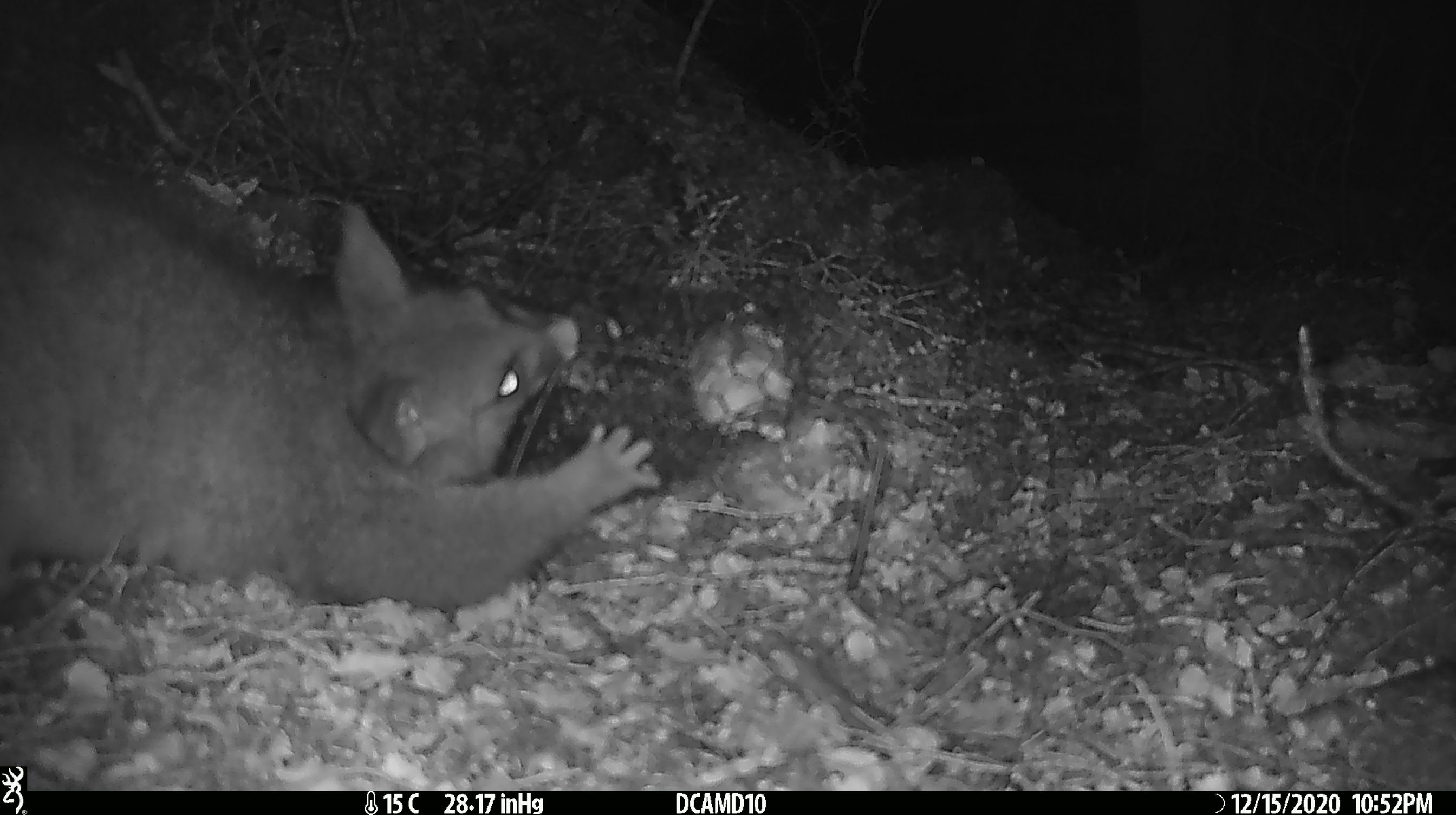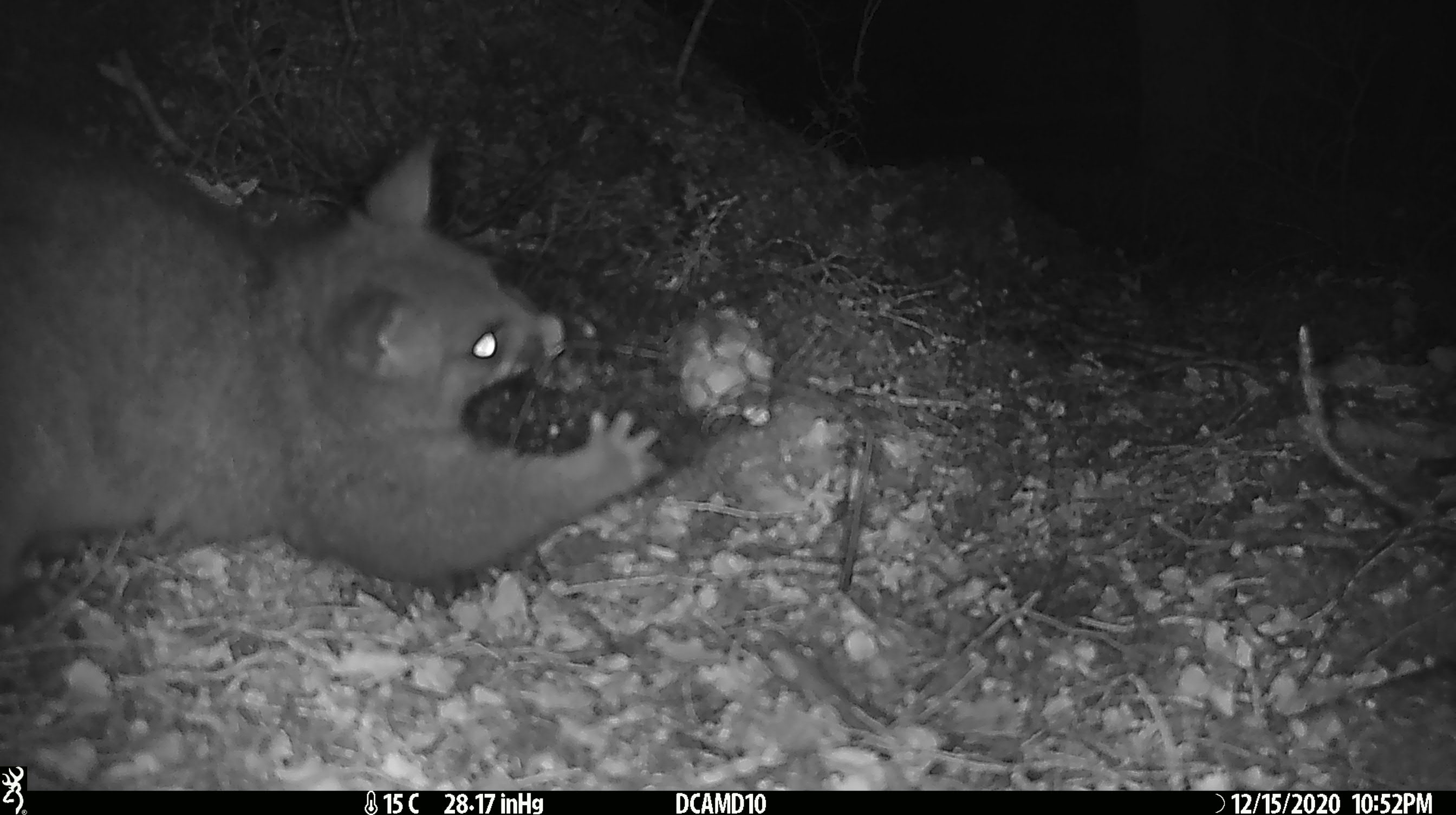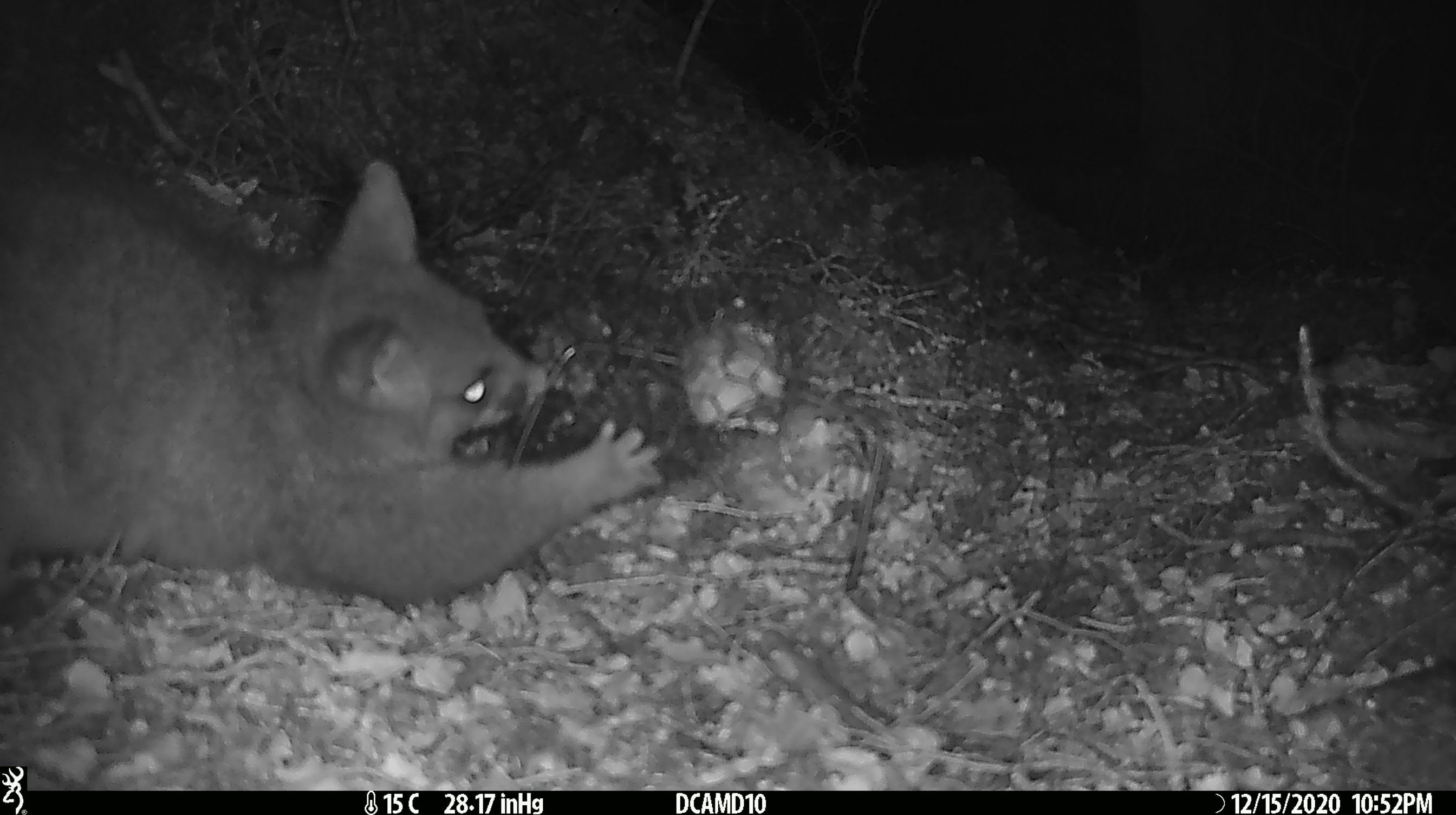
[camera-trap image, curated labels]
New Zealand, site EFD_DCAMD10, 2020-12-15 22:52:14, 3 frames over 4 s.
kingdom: Animalia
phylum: Chordata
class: Mammalia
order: Diprotodontia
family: Phalangeridae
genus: Trichosurus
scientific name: Trichosurus vulpecula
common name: common brushtail possum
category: possum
Possum (common brushtail possum) (Trichosurus vulpecula).